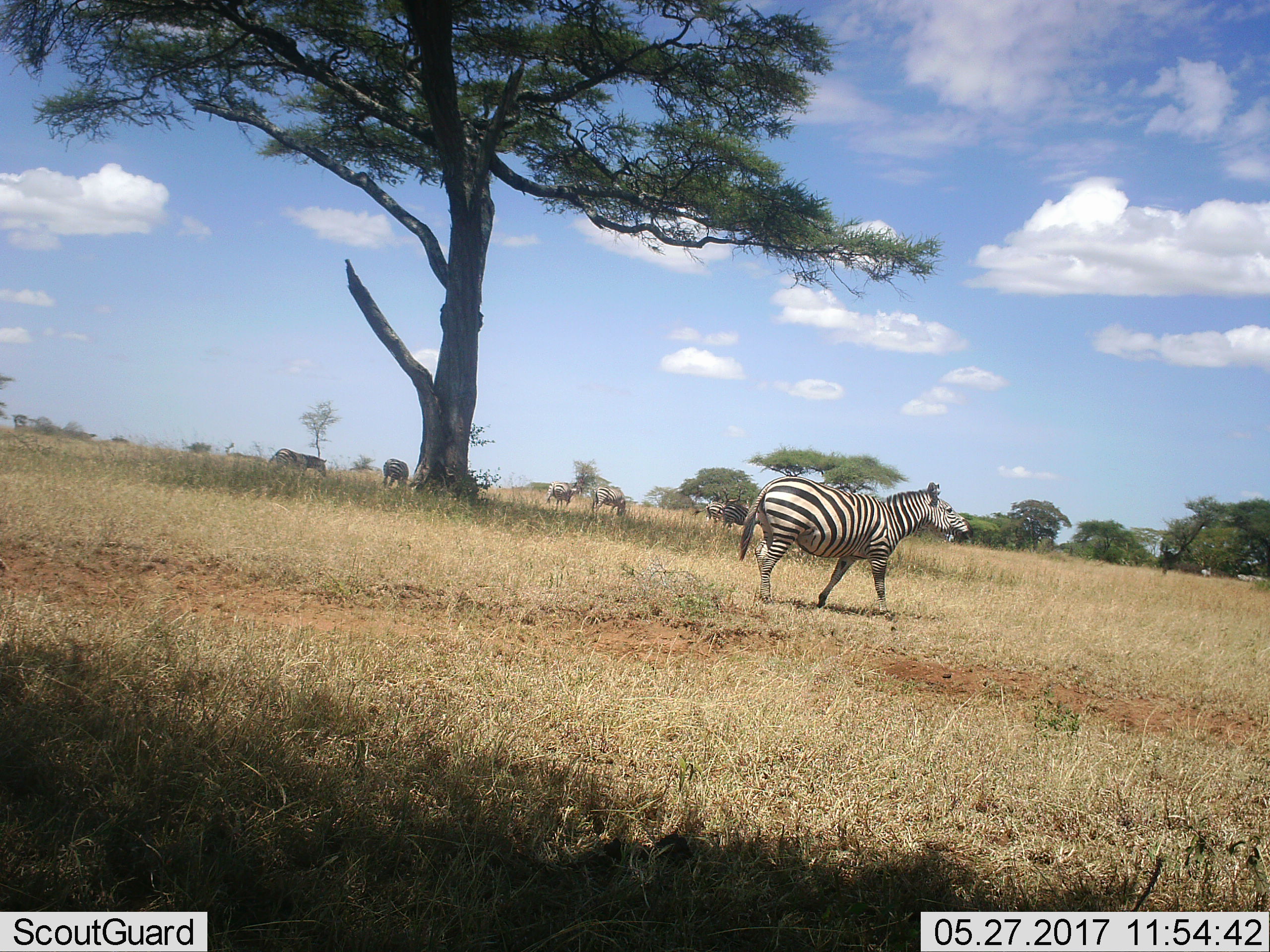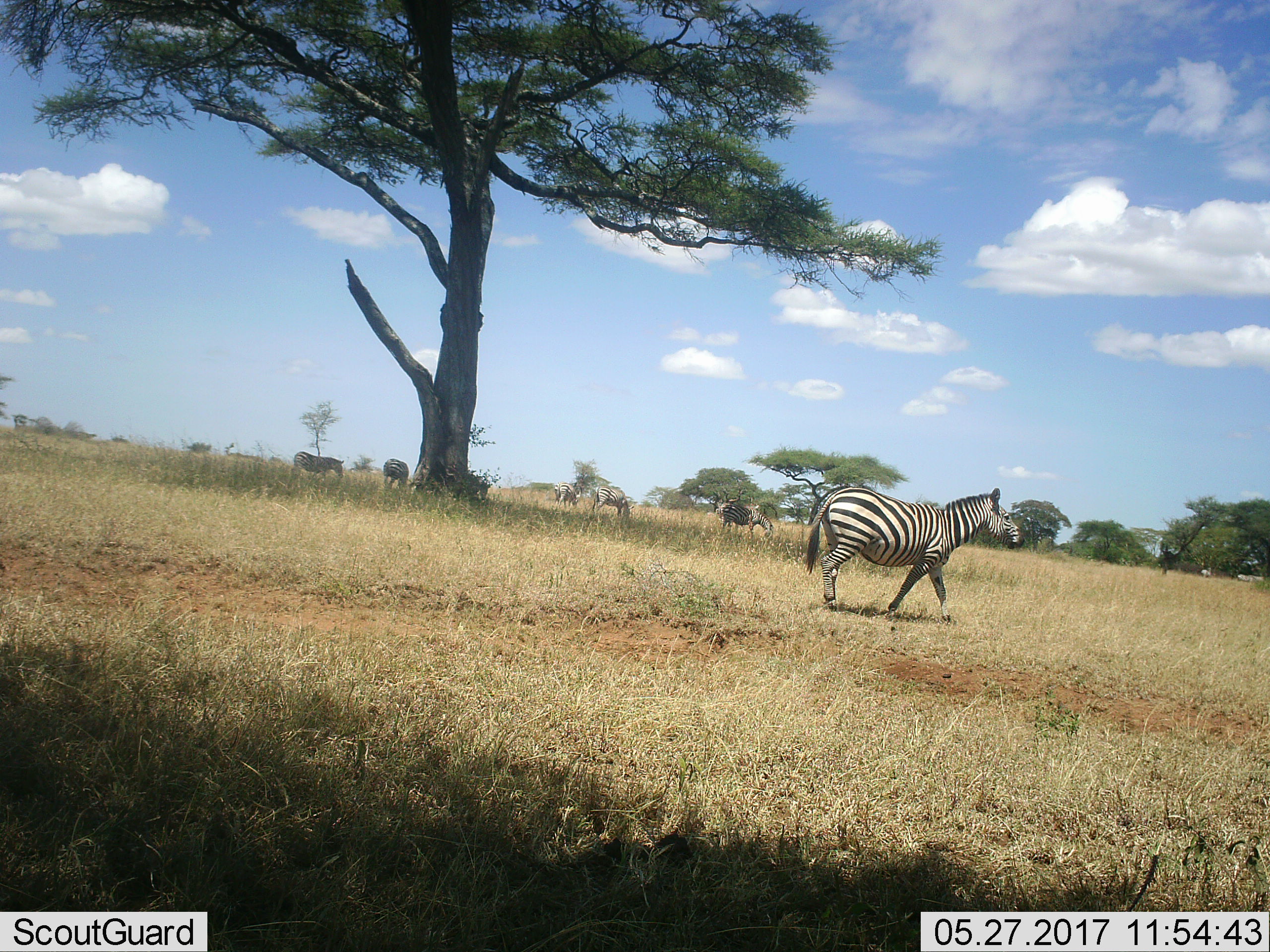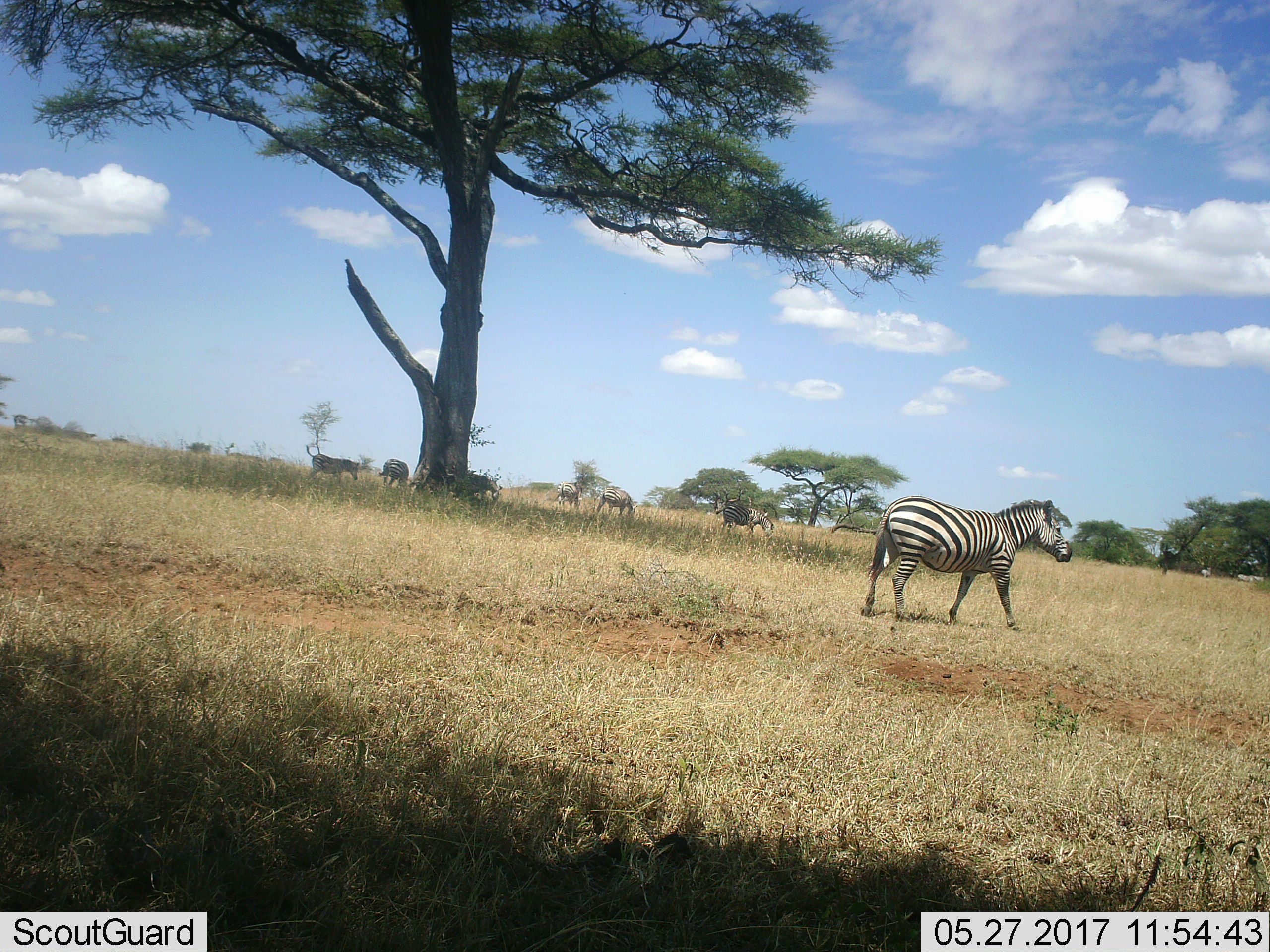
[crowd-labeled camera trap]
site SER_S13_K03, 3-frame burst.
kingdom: Animalia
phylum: Chordata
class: Mammalia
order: Perissodactyla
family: Equidae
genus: Equus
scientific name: Equus quagga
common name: plains zebra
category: zebraplains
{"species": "zebraplains (plains zebra) (Equus quagga)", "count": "8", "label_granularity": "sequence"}